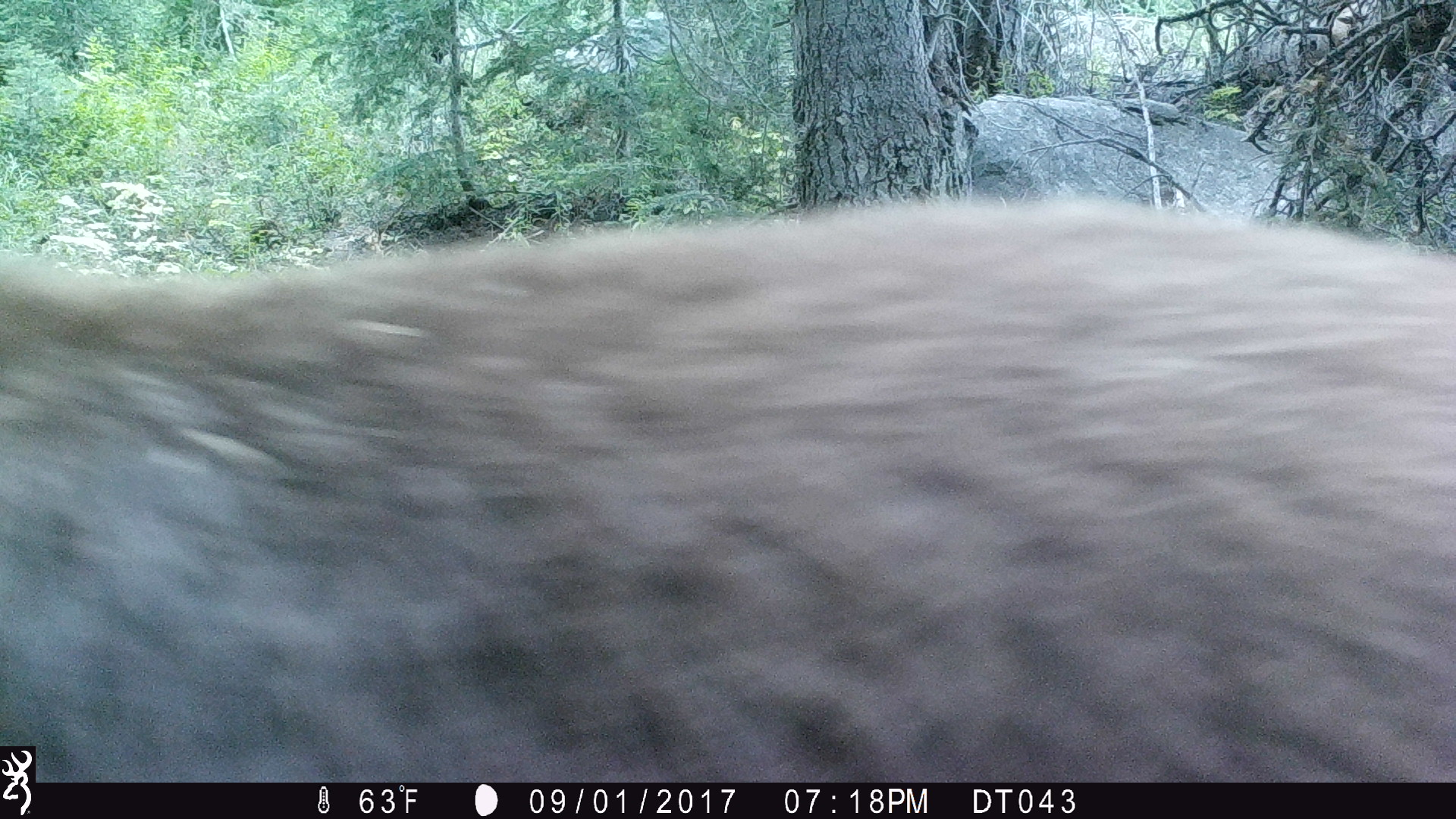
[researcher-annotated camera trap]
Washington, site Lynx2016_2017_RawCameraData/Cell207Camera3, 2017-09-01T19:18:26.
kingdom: Animalia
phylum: Chordata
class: Mammalia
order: Carnivora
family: Ursidae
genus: Ursus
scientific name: Ursus americanus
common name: american black bear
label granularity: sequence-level